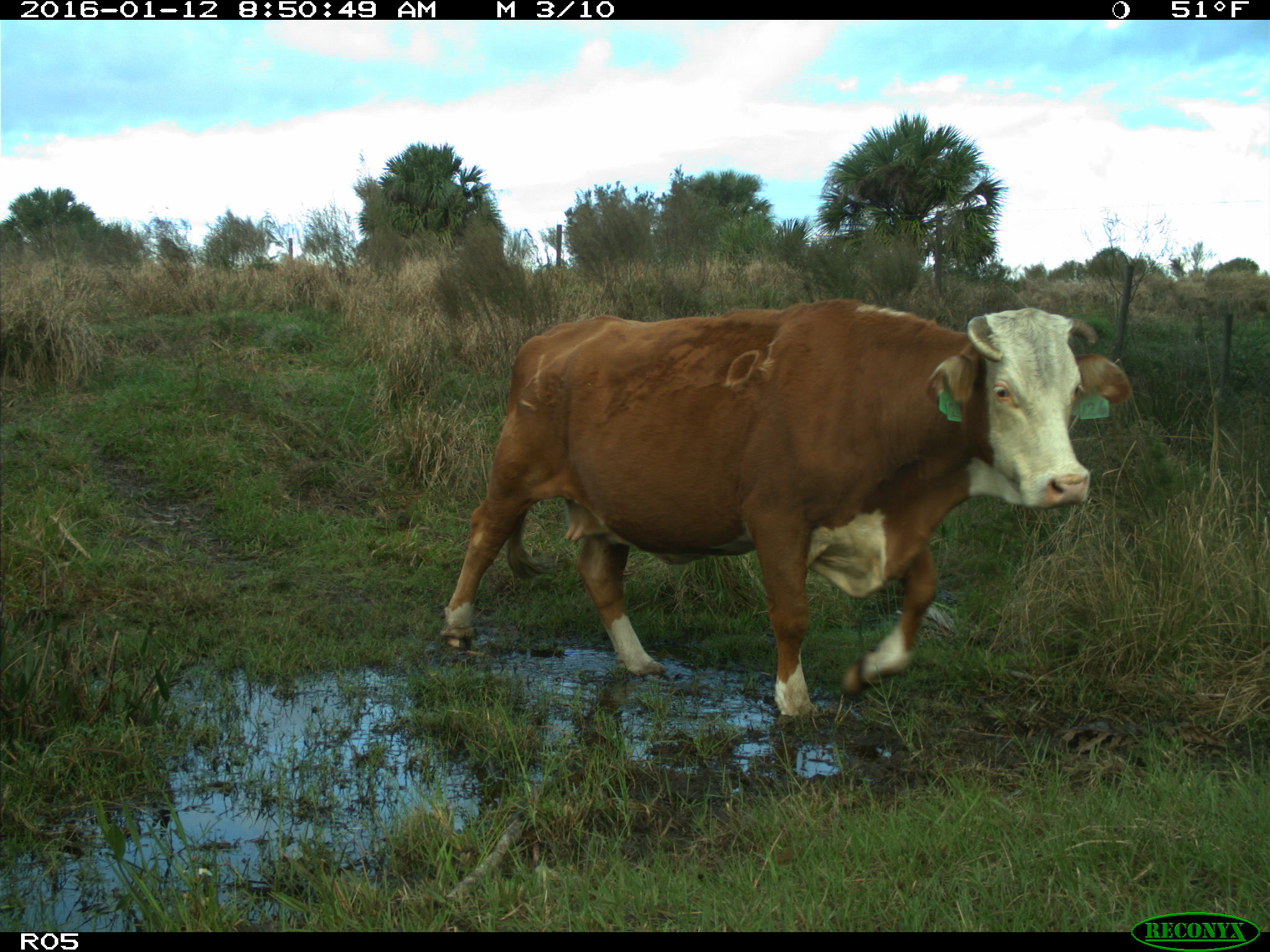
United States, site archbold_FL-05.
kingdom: Animalia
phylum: Chordata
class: Mammalia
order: Artiodactyla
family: Bovidae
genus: Bos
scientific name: Bos taurus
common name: domestic cow